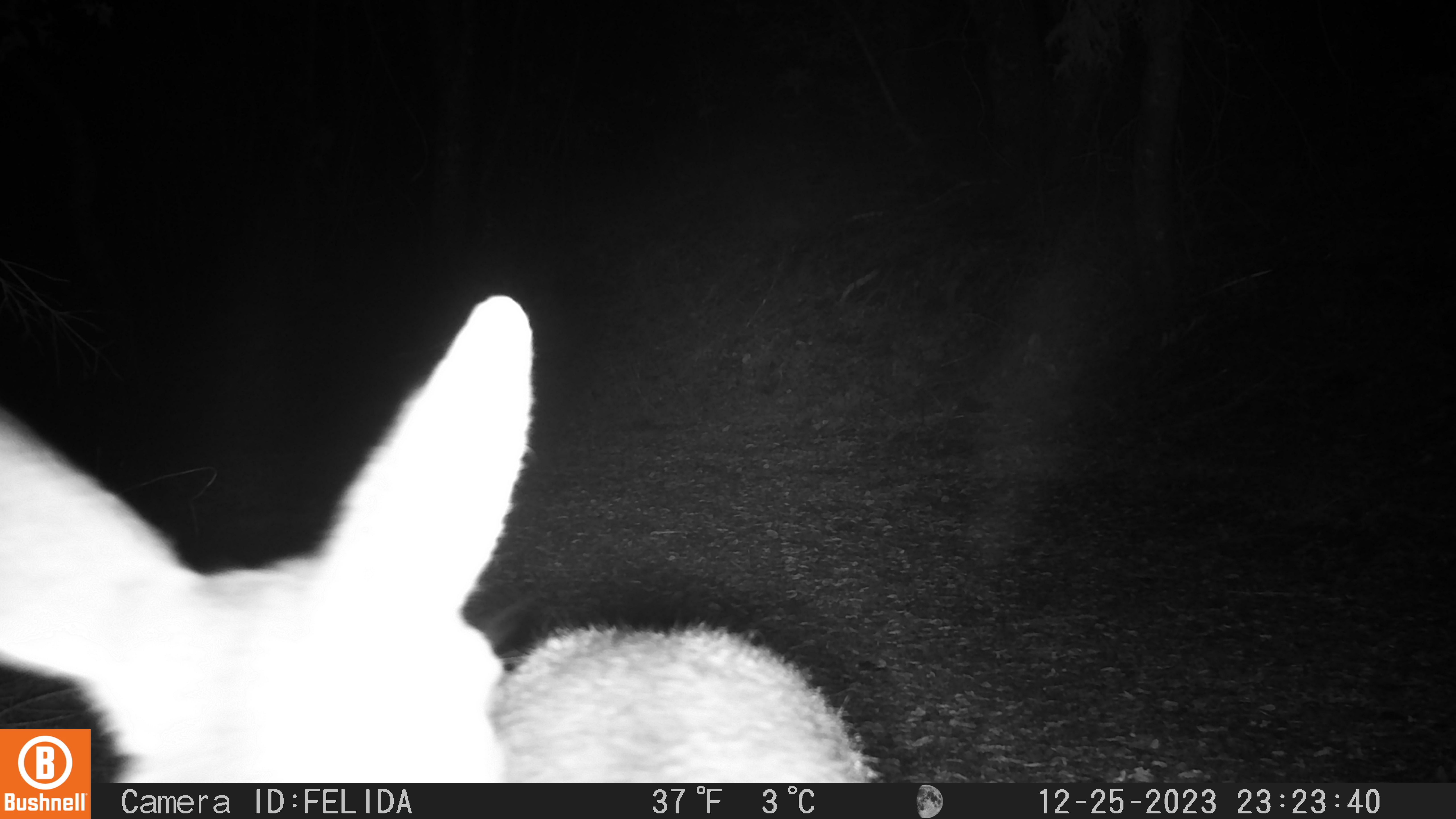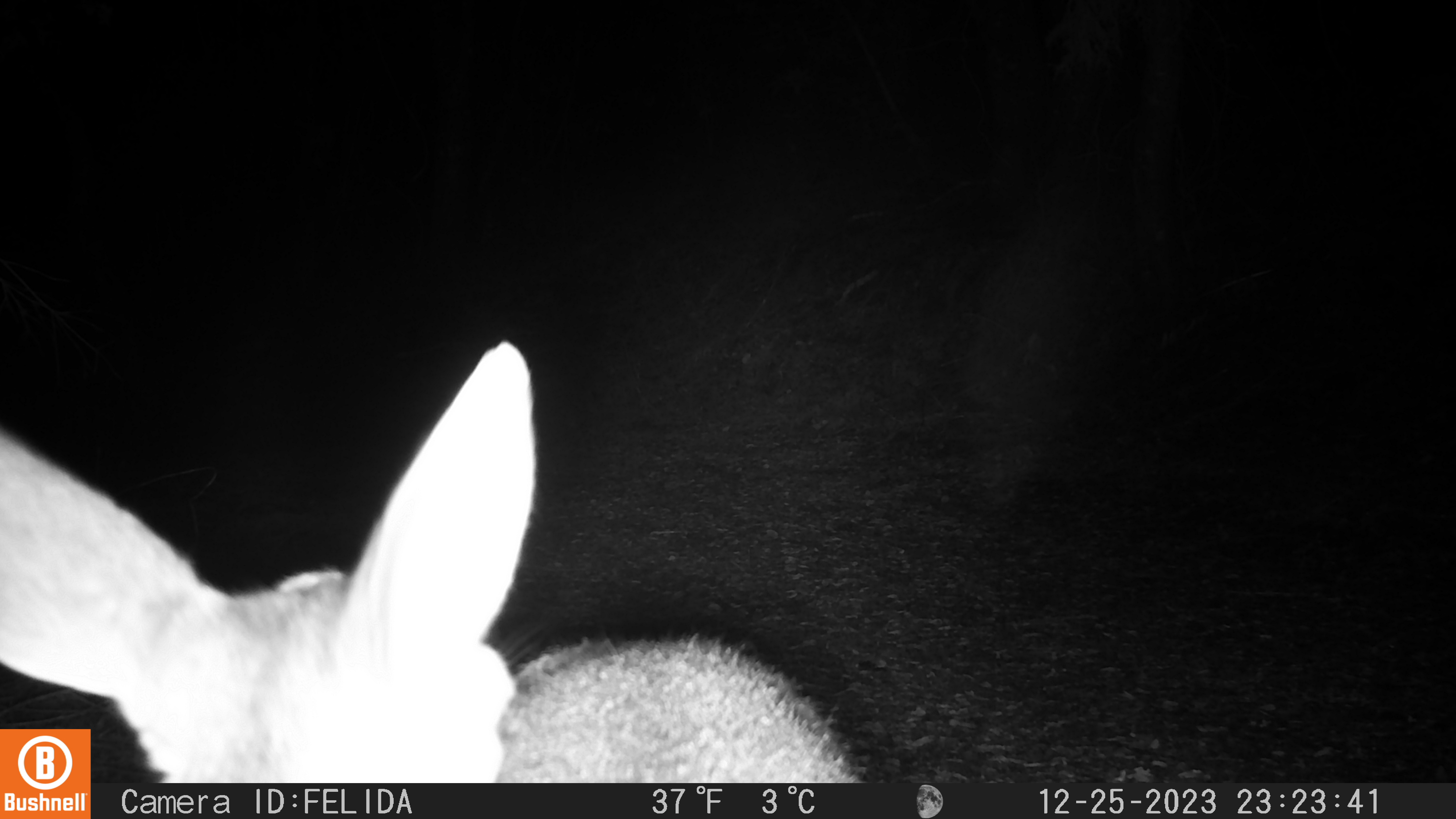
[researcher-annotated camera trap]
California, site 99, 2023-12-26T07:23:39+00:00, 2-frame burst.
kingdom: Animalia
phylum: Chordata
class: Mammalia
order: Artiodactyla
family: Cervidae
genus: Odocoileus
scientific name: Odocoileus hemionus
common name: mule deer